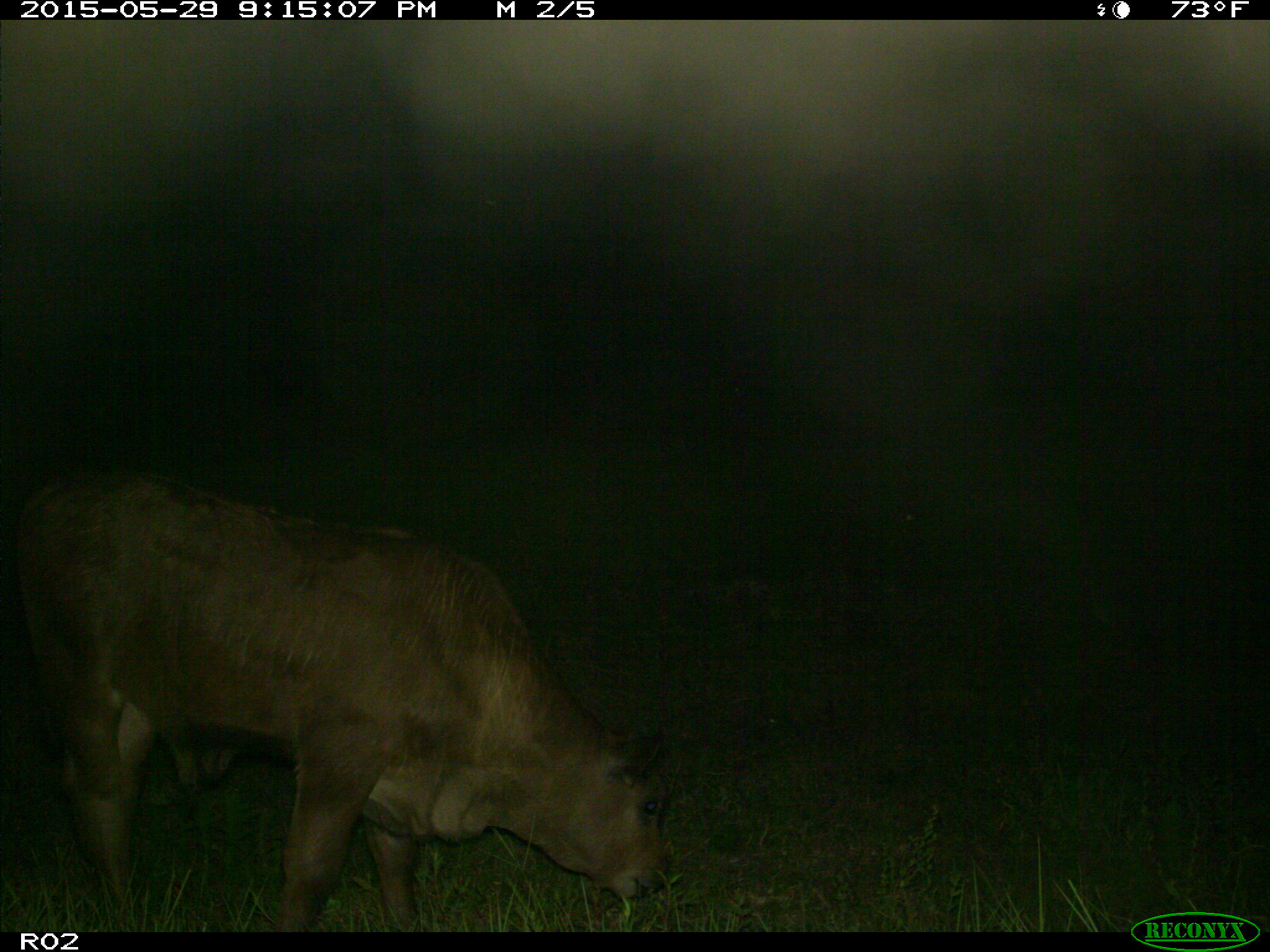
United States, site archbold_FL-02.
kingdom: Animalia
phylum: Chordata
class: Mammalia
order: Artiodactyla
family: Bovidae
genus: Bos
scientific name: Bos taurus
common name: domestic cow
Bos taurus (domestic cow).